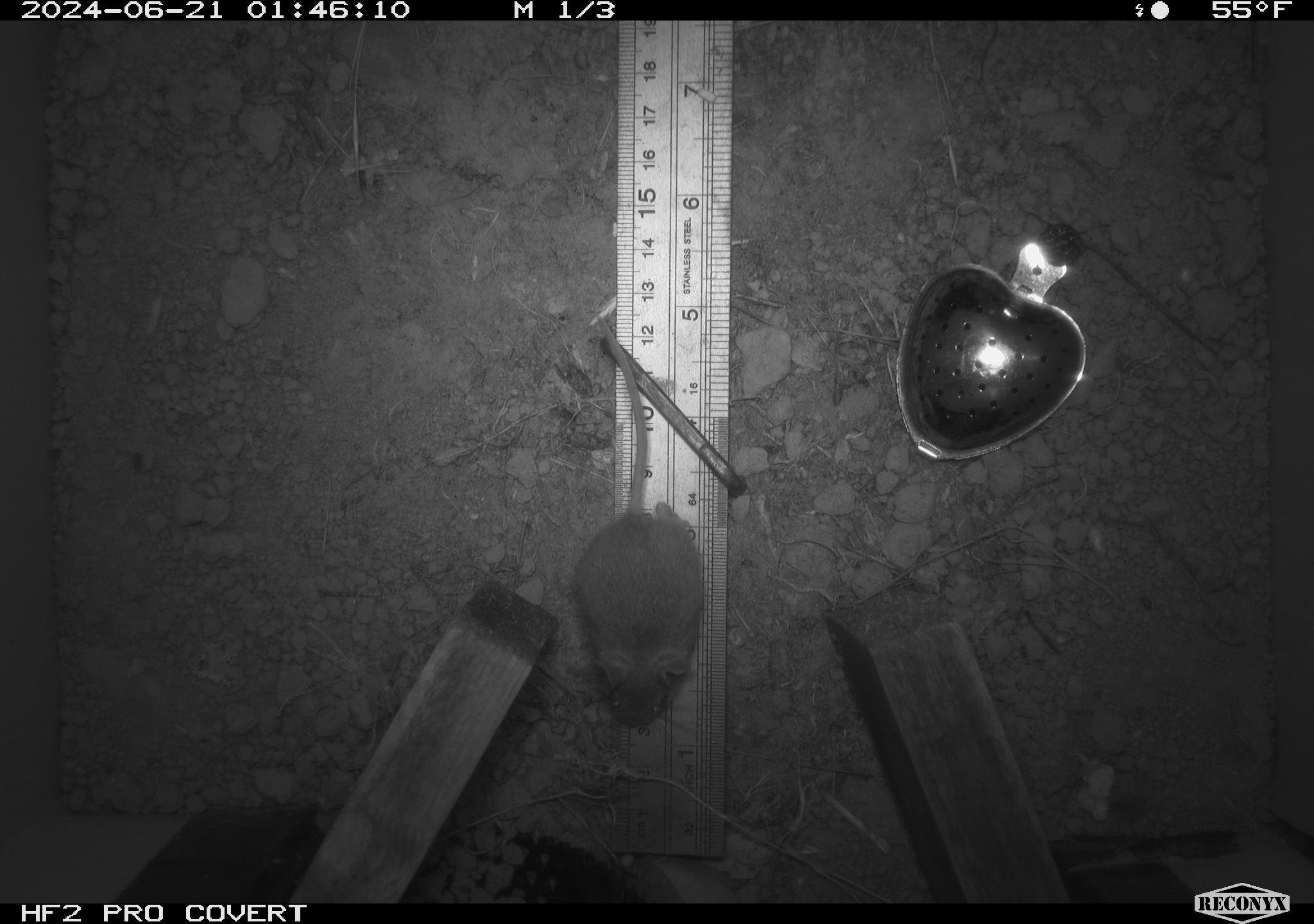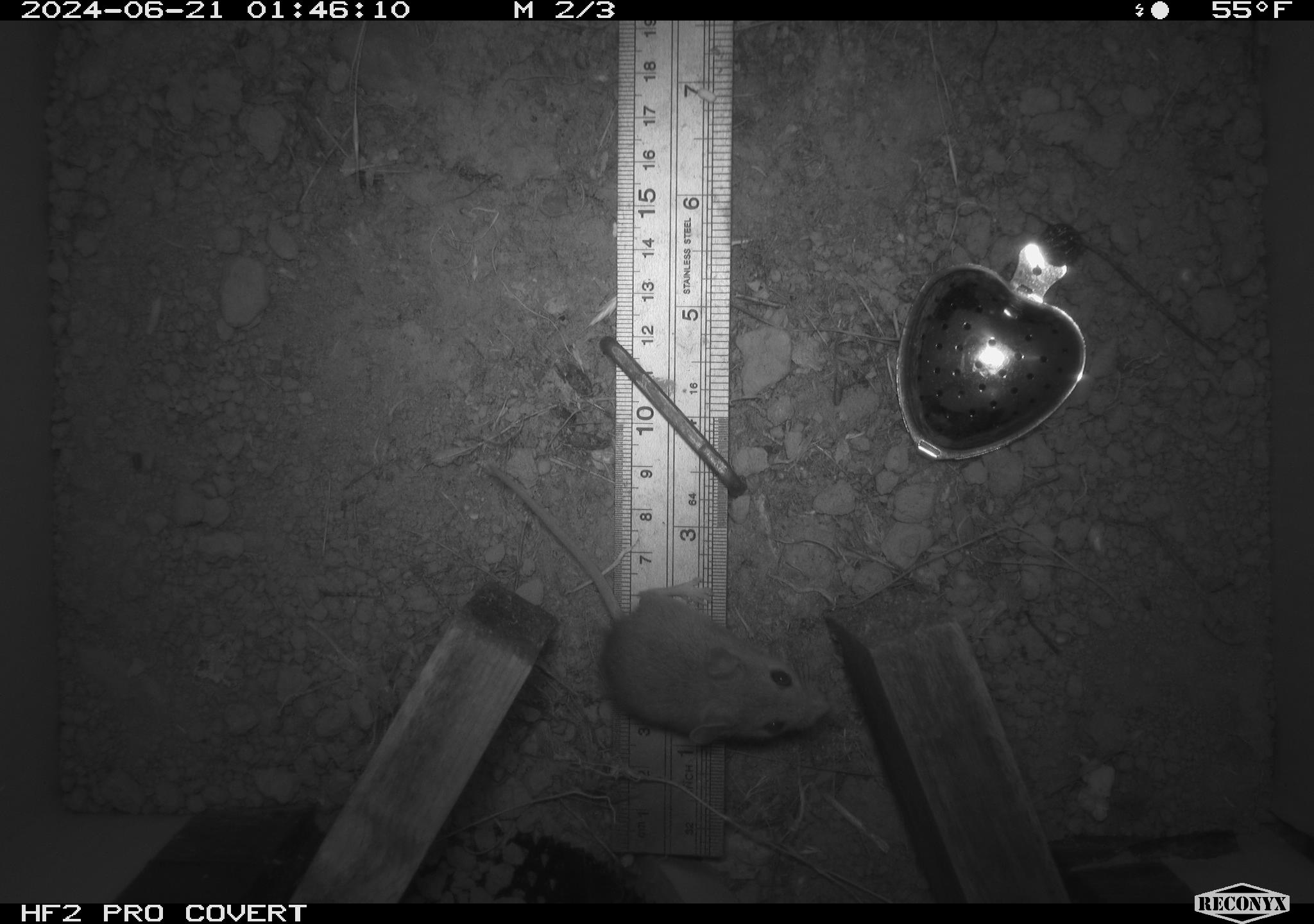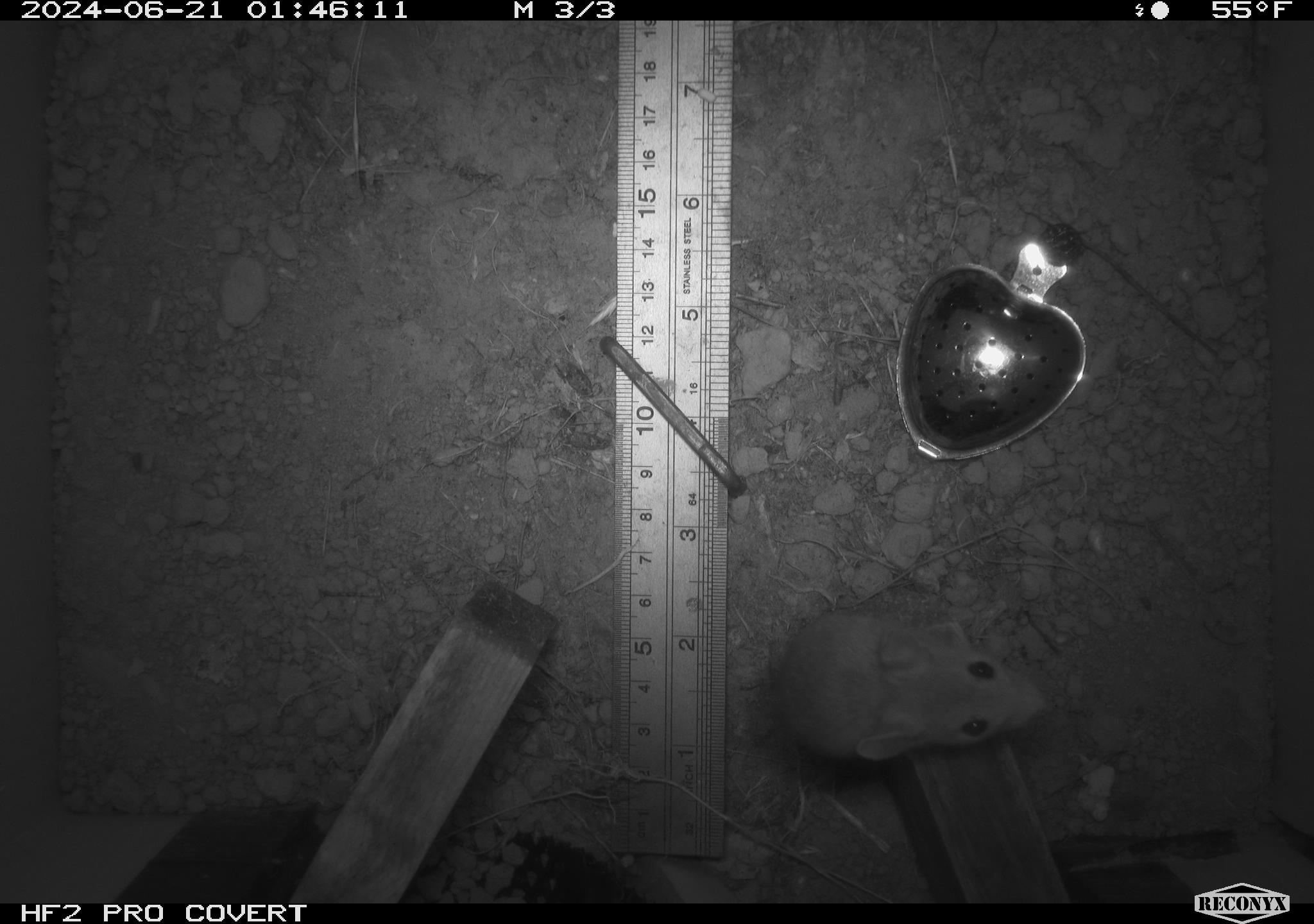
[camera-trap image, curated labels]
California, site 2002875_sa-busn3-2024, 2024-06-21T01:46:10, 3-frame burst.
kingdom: Animalia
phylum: Chordata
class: Mammalia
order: Rodentia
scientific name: Rodentia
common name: mouse species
Mouse species (Rodentia).